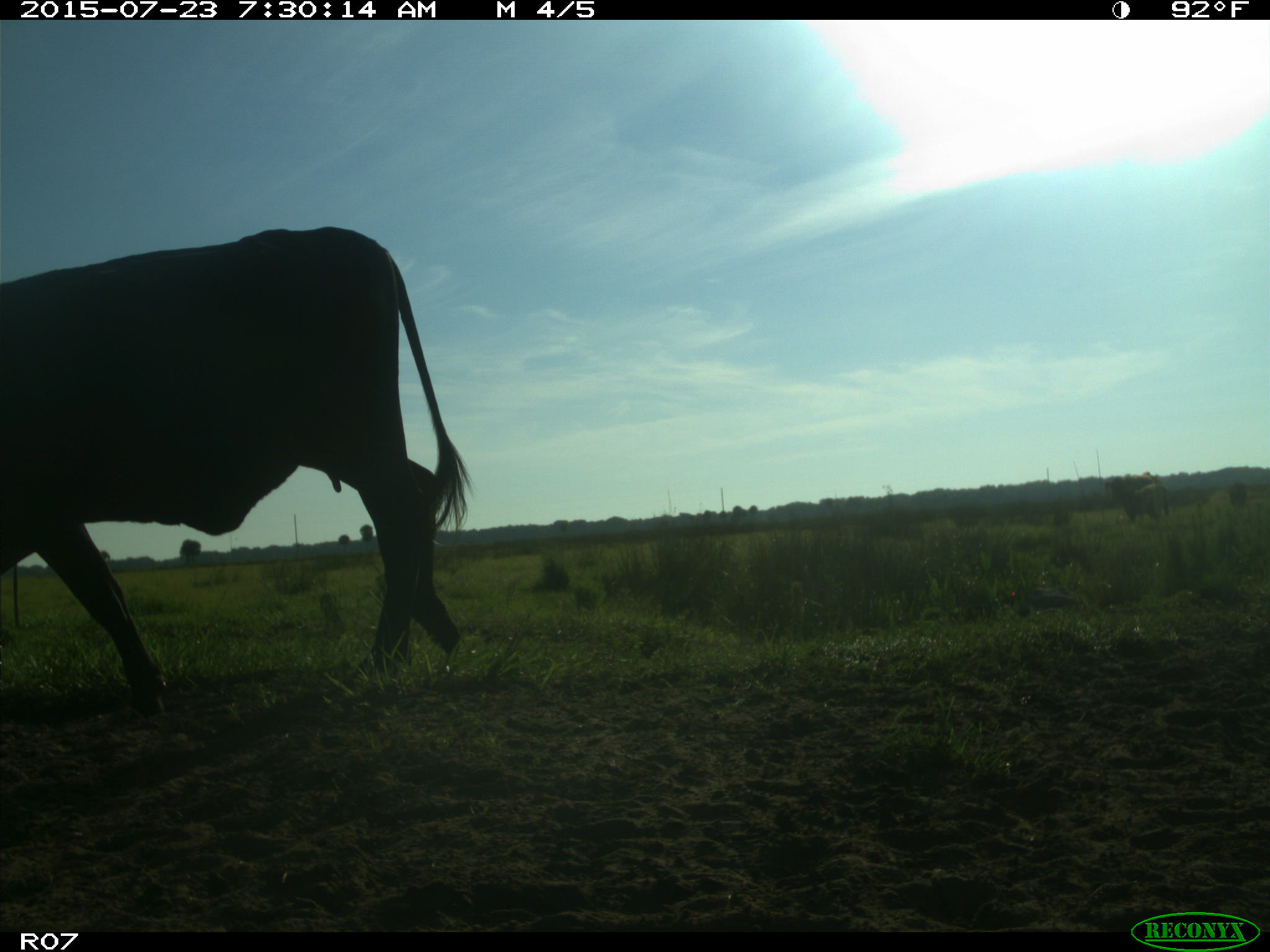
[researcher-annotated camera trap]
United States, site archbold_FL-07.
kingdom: Animalia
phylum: Chordata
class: Mammalia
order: Artiodactyla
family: Bovidae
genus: Bos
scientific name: Bos taurus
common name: domestic cow